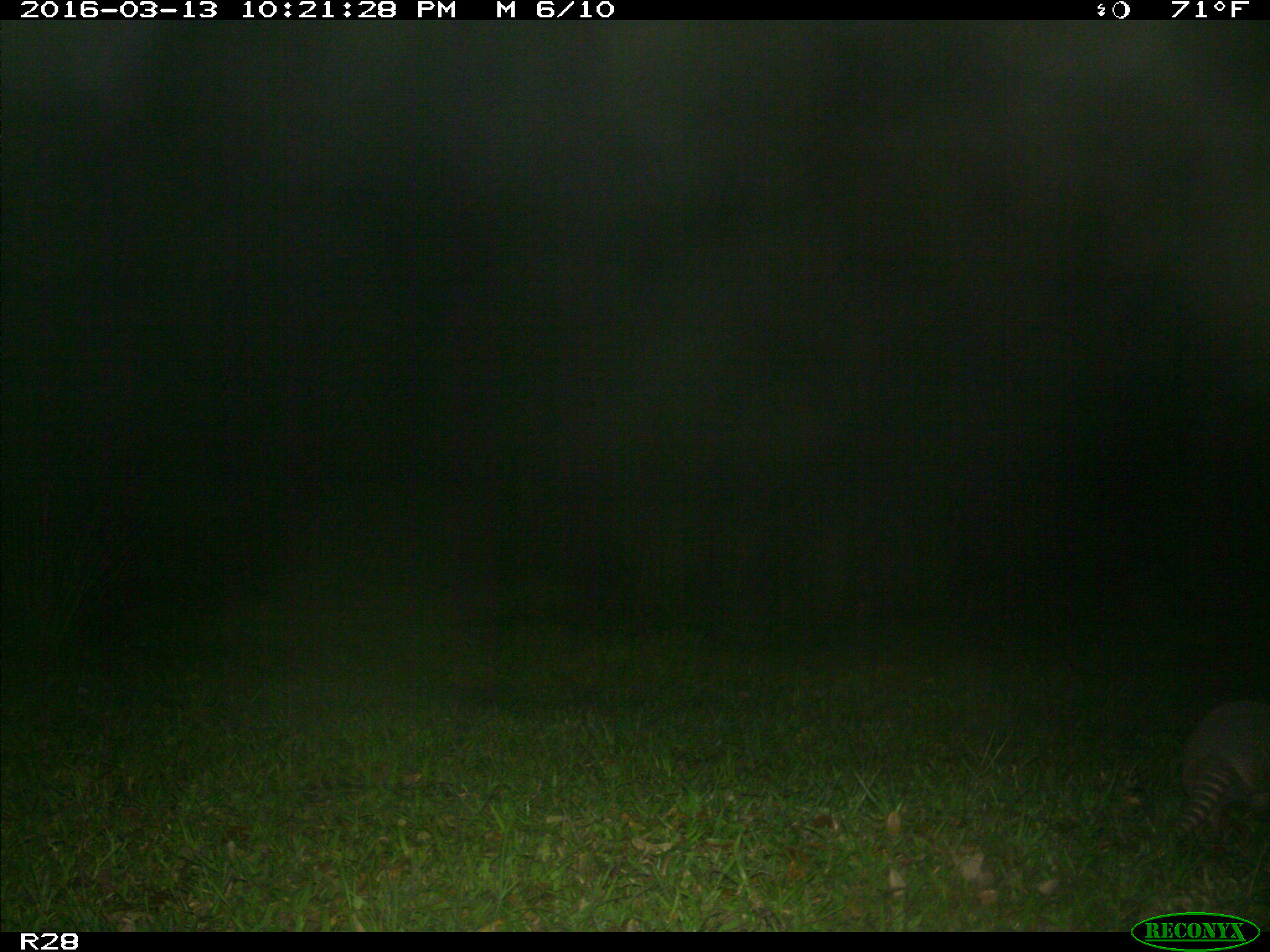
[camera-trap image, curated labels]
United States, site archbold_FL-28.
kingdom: Animalia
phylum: Chordata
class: Mammalia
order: Cingulata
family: Dasypodidae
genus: Dasypus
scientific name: Dasypus novemcinctus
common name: nine-banded armadillo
Dasypus novemcinctus (nine-banded armadillo).